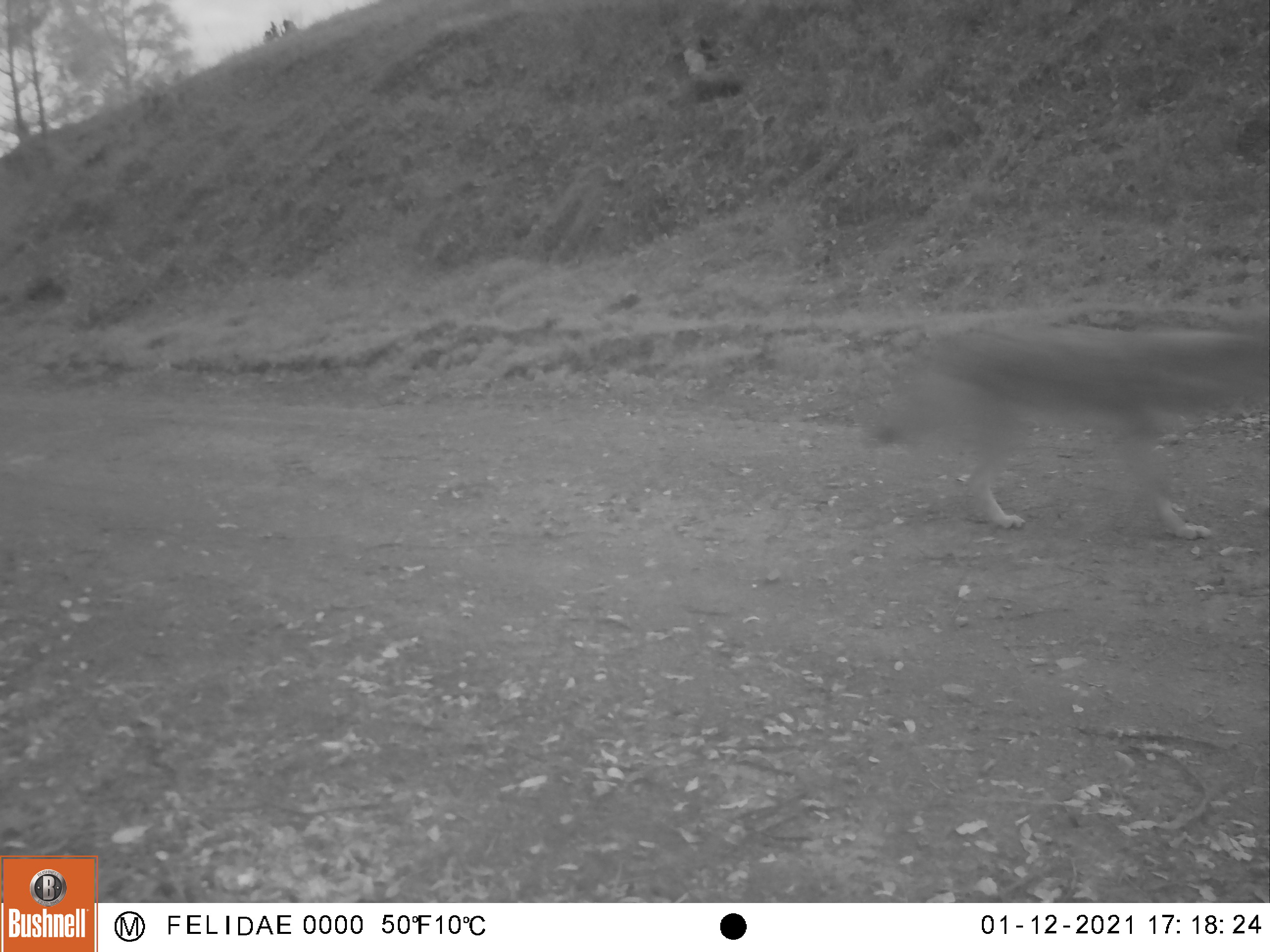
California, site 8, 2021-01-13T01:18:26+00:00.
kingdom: Animalia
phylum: Chordata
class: Mammalia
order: Carnivora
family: Canidae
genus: Canis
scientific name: Canis latrans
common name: coyote